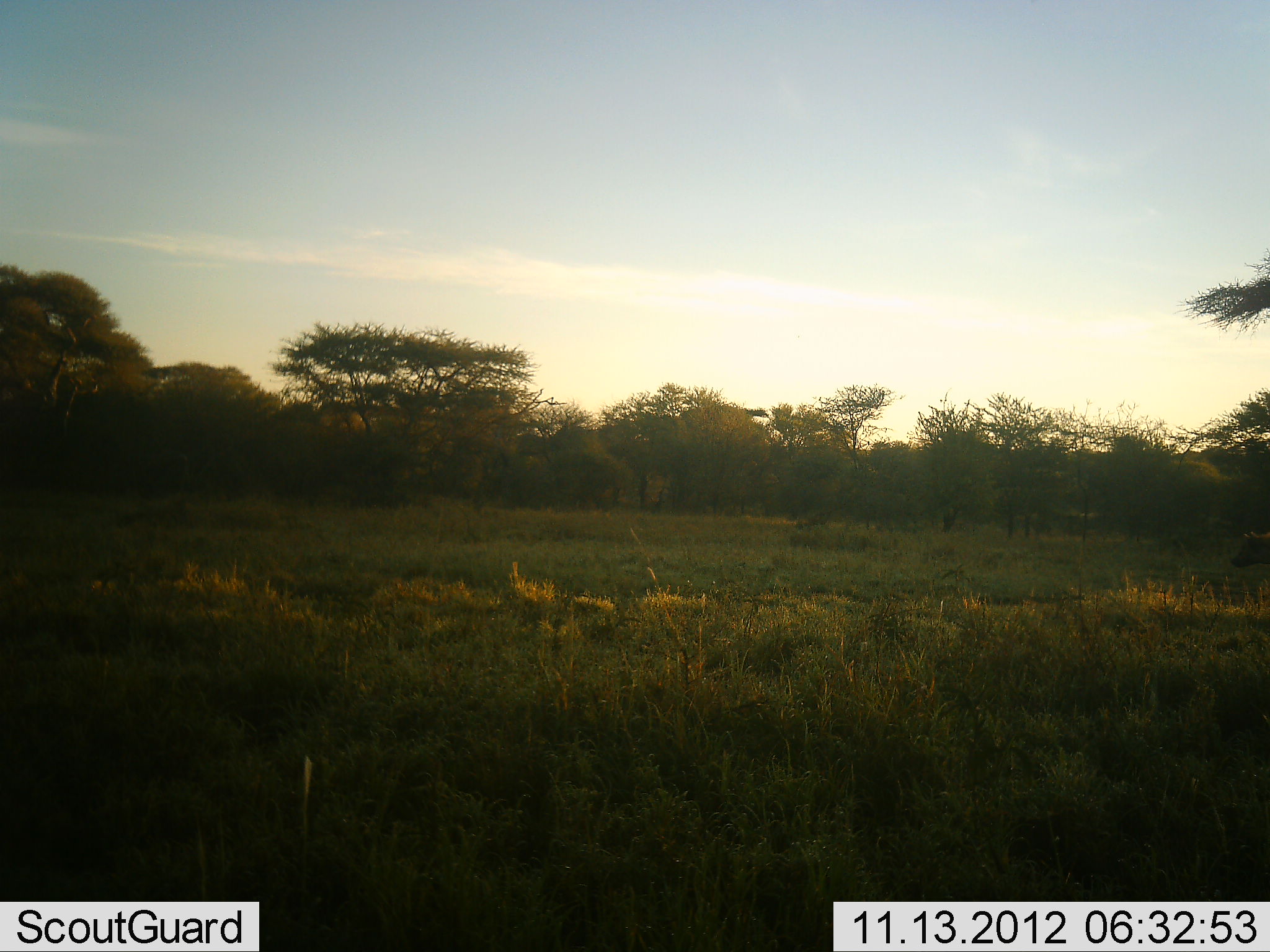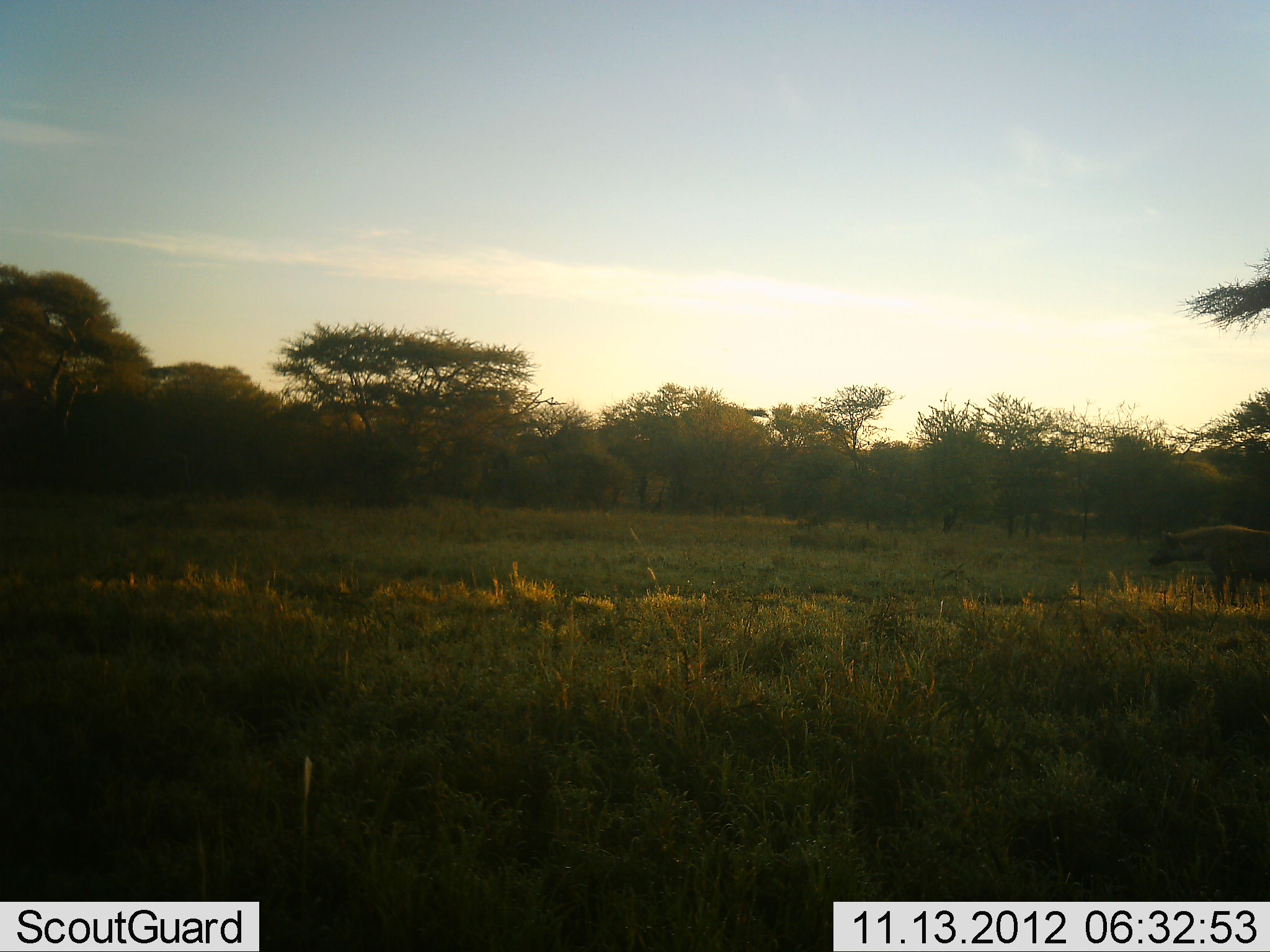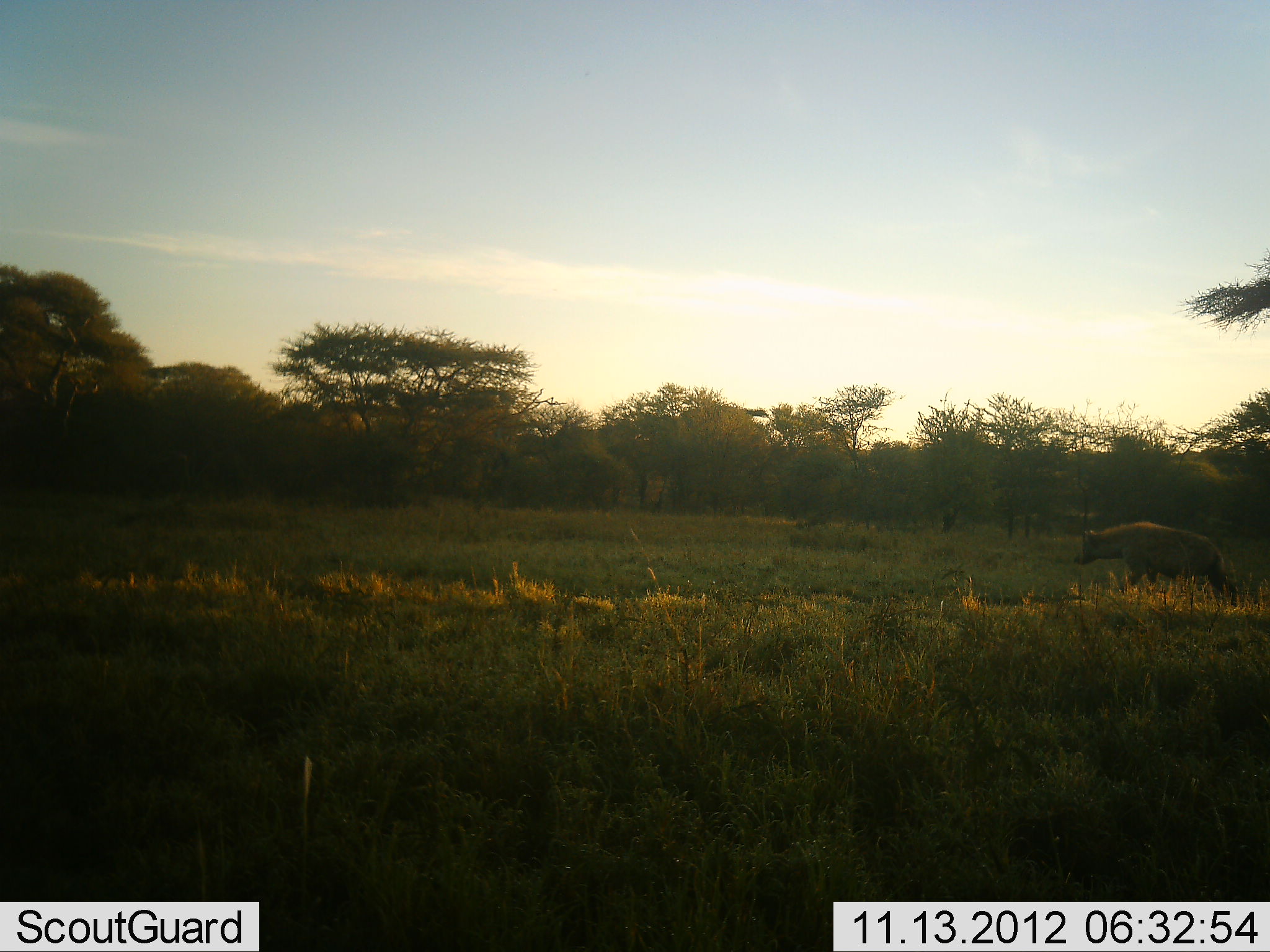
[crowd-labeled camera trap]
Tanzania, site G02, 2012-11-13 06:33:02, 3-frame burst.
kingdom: Animalia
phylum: Chordata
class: Mammalia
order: Carnivora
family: Hyaenidae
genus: Crocuta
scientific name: Crocuta crocuta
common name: spotted hyena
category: hyenaspotted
Hyenaspotted (spotted hyena) (Crocuta crocuta), count 1. Behavior (volunteer vote fractions): standing 10%, resting 0%, moving 90%, interacting 0%. Young present (vote fraction): 0%. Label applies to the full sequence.